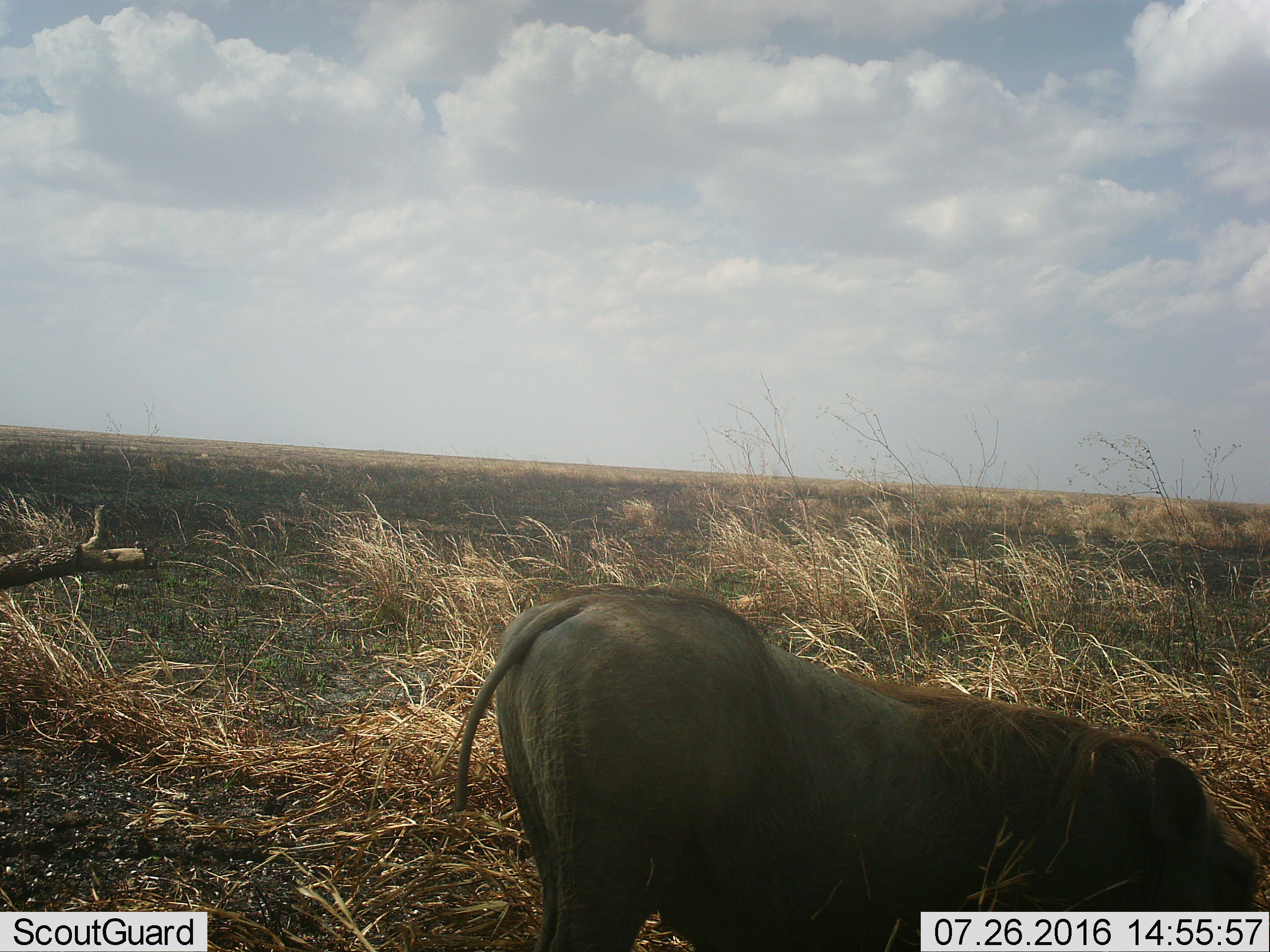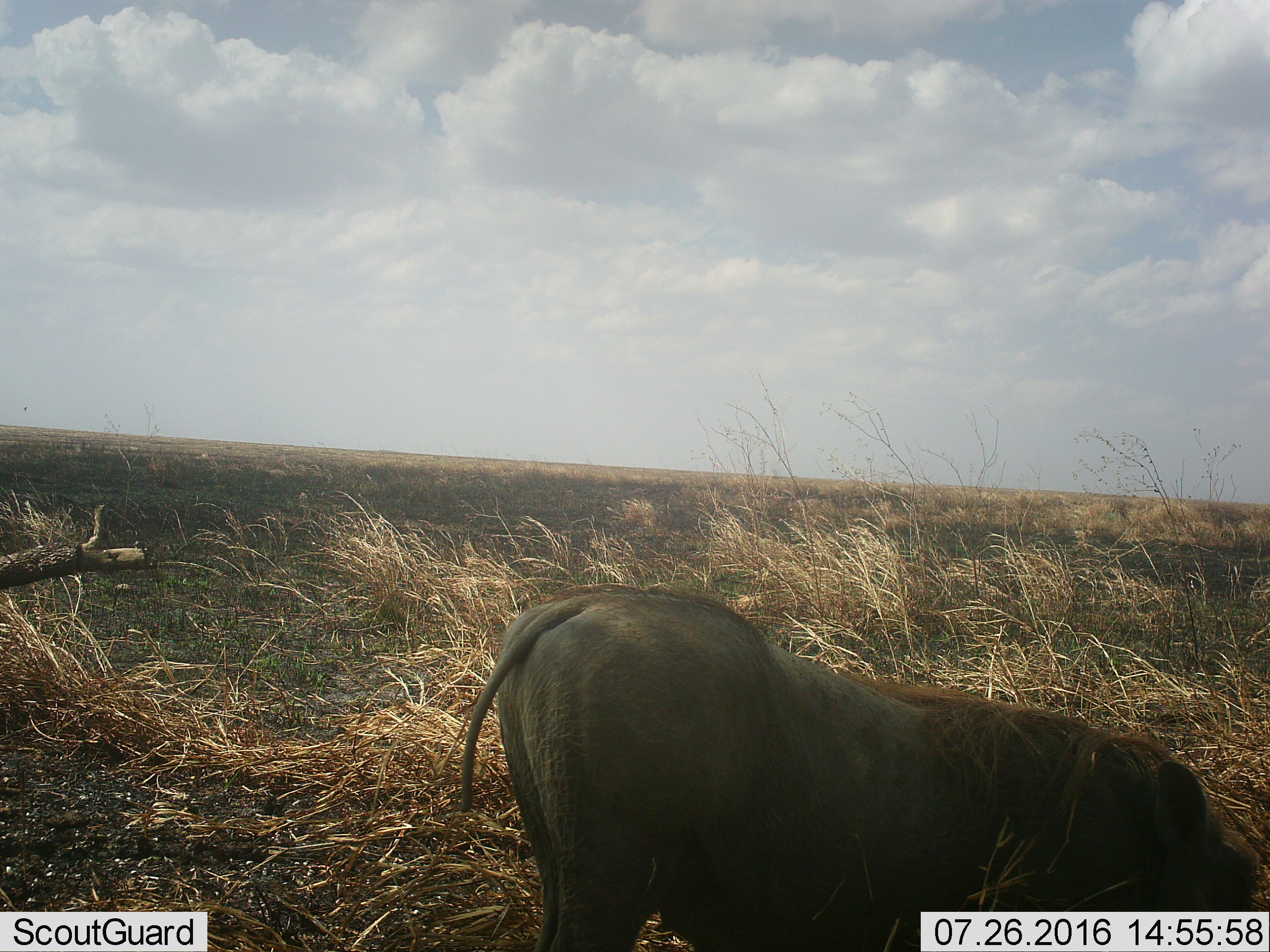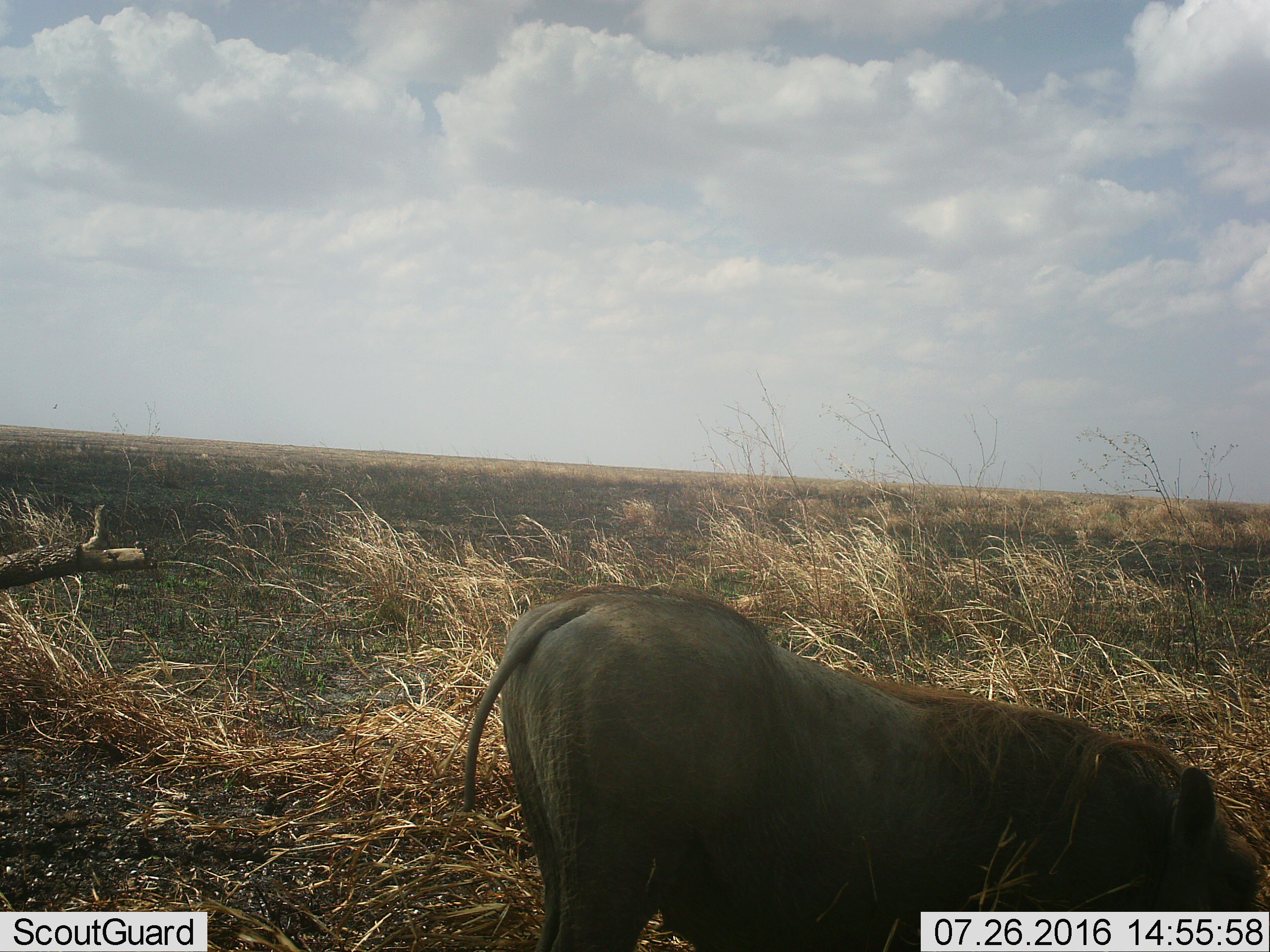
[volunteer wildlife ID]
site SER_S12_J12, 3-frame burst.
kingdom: Animalia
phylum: Chordata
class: Mammalia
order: Artiodactyla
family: Suidae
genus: Phacochoerus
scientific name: Phacochoerus africanus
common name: warthog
Warthog (Phacochoerus africanus), count 1. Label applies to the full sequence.